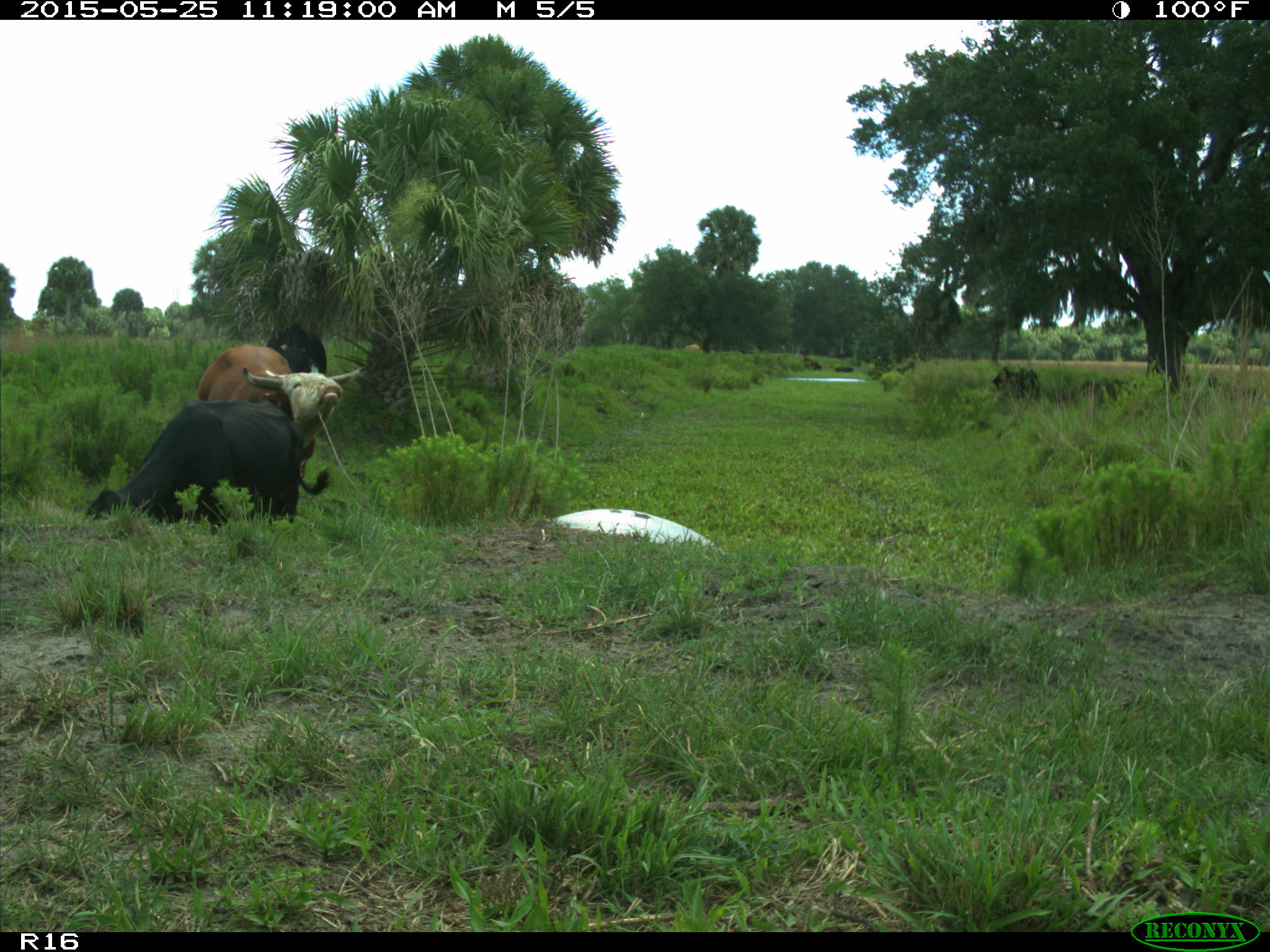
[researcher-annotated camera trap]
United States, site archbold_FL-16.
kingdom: Animalia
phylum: Chordata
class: Mammalia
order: Artiodactyla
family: Bovidae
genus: Bos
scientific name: Bos taurus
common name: domestic cow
Bos taurus (domestic cow).